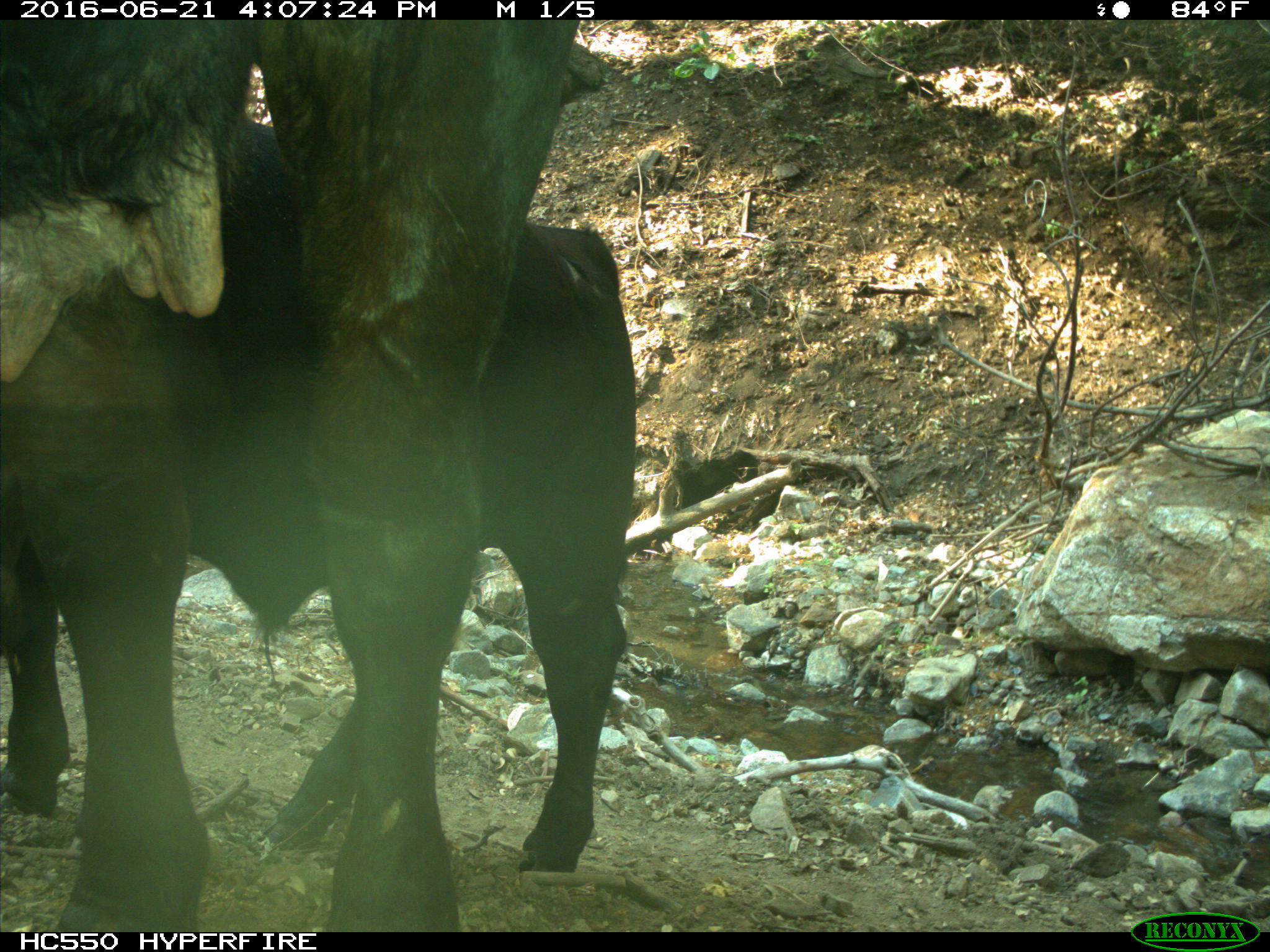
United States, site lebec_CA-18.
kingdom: Animalia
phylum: Chordata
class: Mammalia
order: Artiodactyla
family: Bovidae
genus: Bos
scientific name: Bos taurus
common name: domestic cow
Bos taurus (domestic cow).